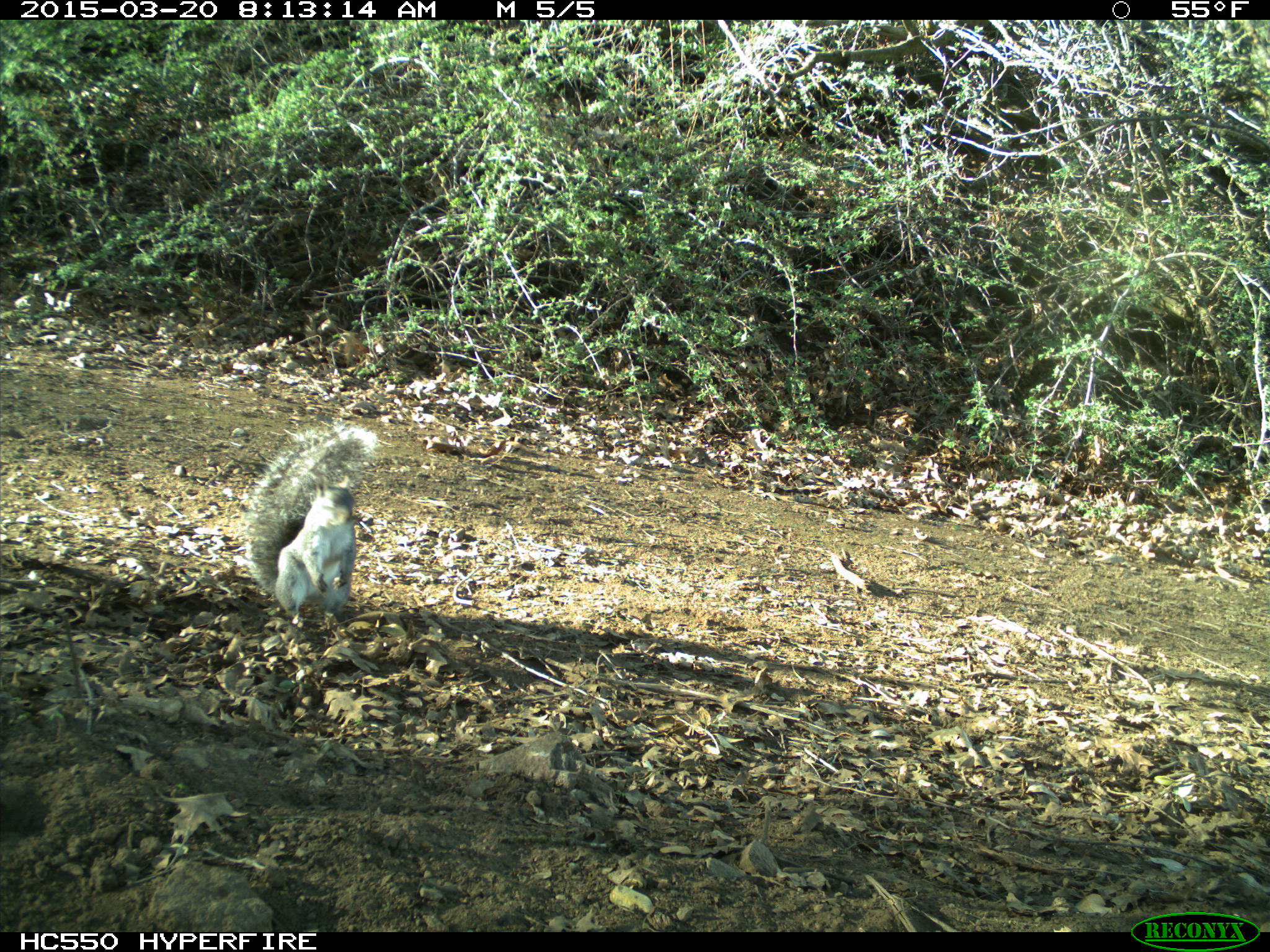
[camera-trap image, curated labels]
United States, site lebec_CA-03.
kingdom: Animalia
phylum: Chordata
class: Mammalia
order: Rodentia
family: Sciuridae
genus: Sciurus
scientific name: Sciurus carolinensis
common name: eastern gray squirrel